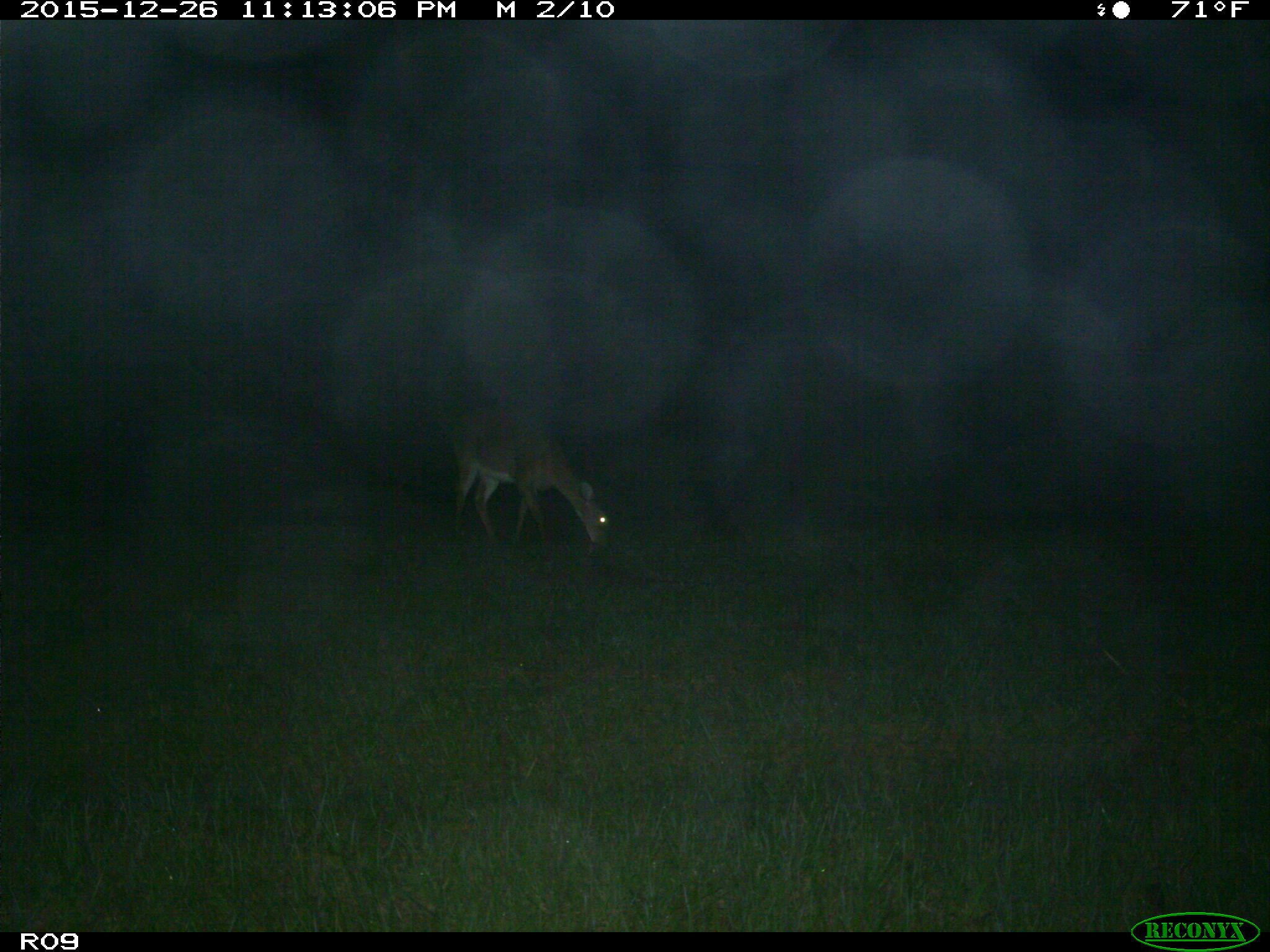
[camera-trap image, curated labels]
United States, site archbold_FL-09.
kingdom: Animalia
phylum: Chordata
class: Mammalia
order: Artiodactyla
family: Cervidae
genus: Odocoileus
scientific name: Odocoileus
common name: deer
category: unidentified deer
Unidentified deer (deer) (Odocoileus).